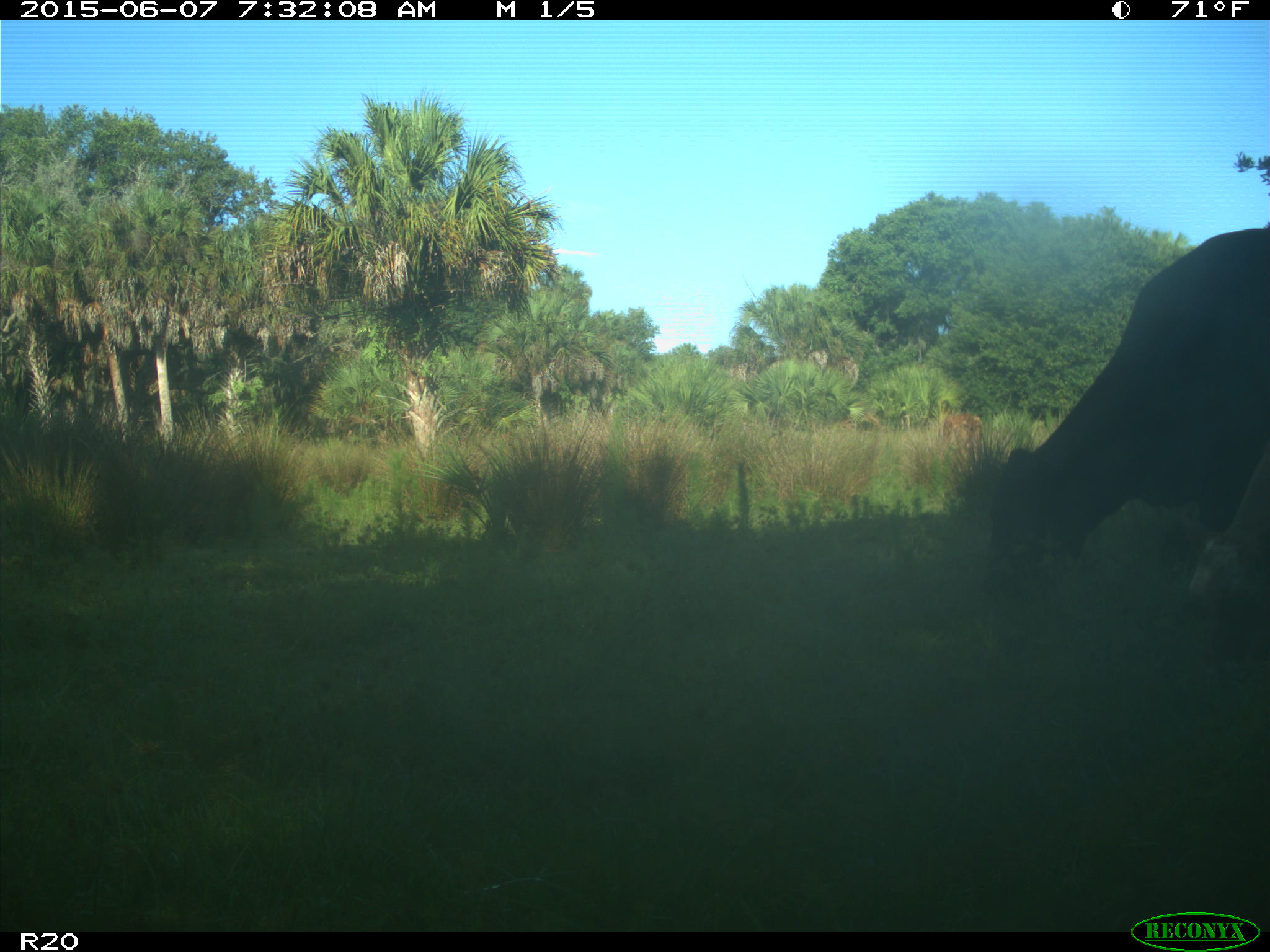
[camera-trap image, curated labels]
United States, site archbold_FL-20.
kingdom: Animalia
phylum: Chordata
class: Mammalia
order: Artiodactyla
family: Bovidae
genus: Bos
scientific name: Bos taurus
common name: domestic cow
Bos taurus (domestic cow).